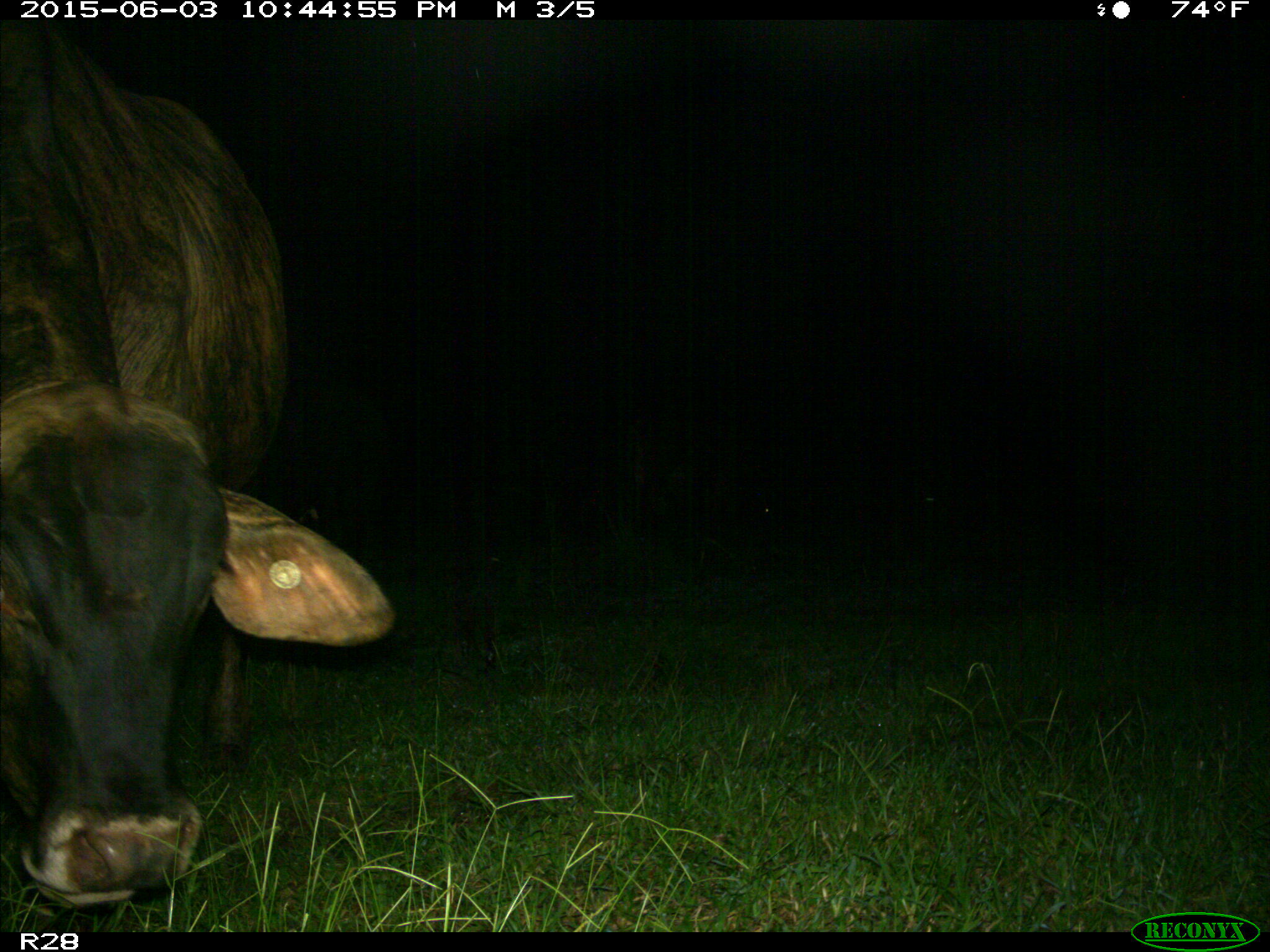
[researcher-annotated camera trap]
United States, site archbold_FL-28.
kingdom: Animalia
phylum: Chordata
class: Mammalia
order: Artiodactyla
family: Bovidae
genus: Bos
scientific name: Bos taurus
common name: domestic cow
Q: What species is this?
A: Bos taurus (domestic cow).